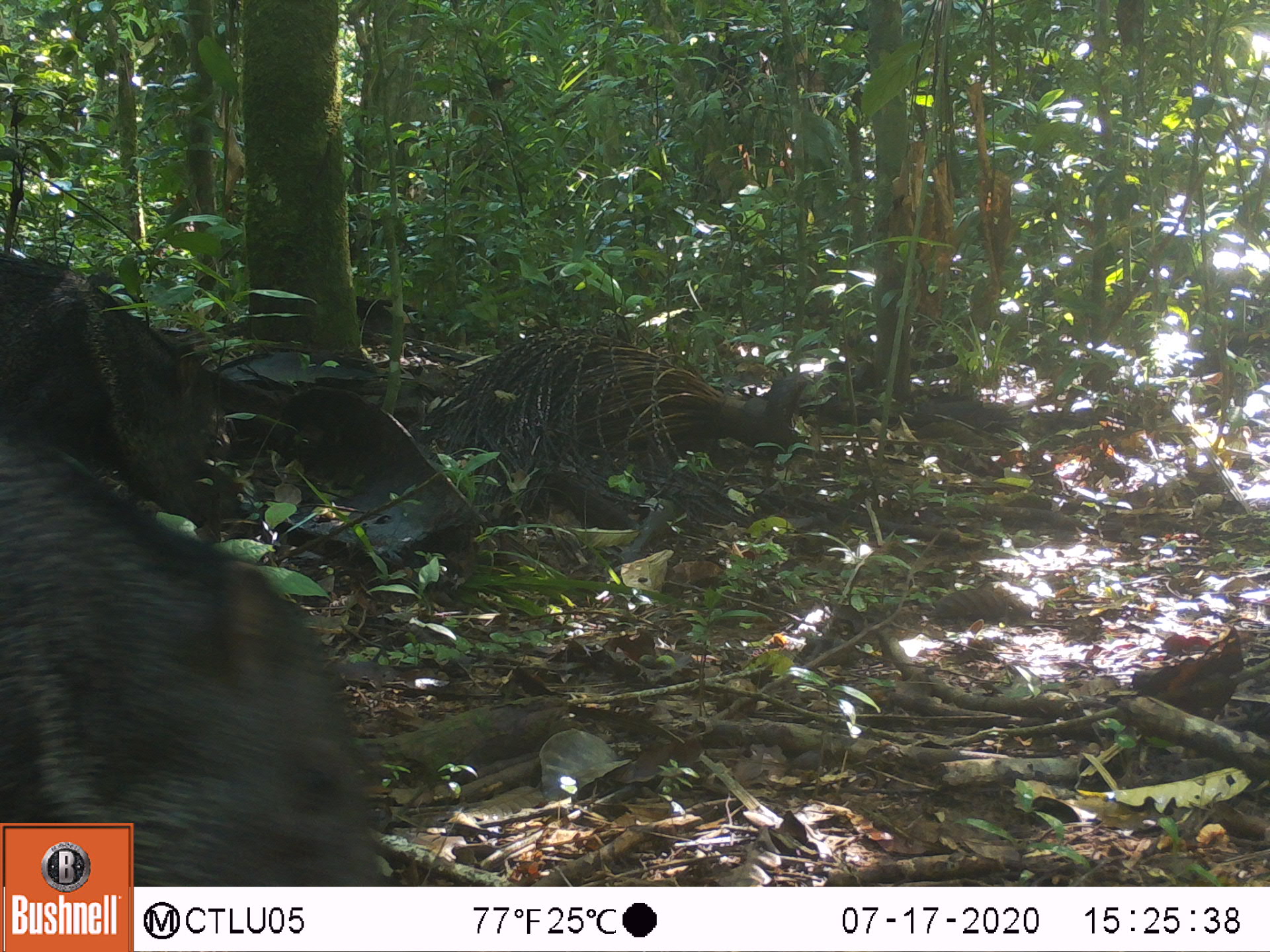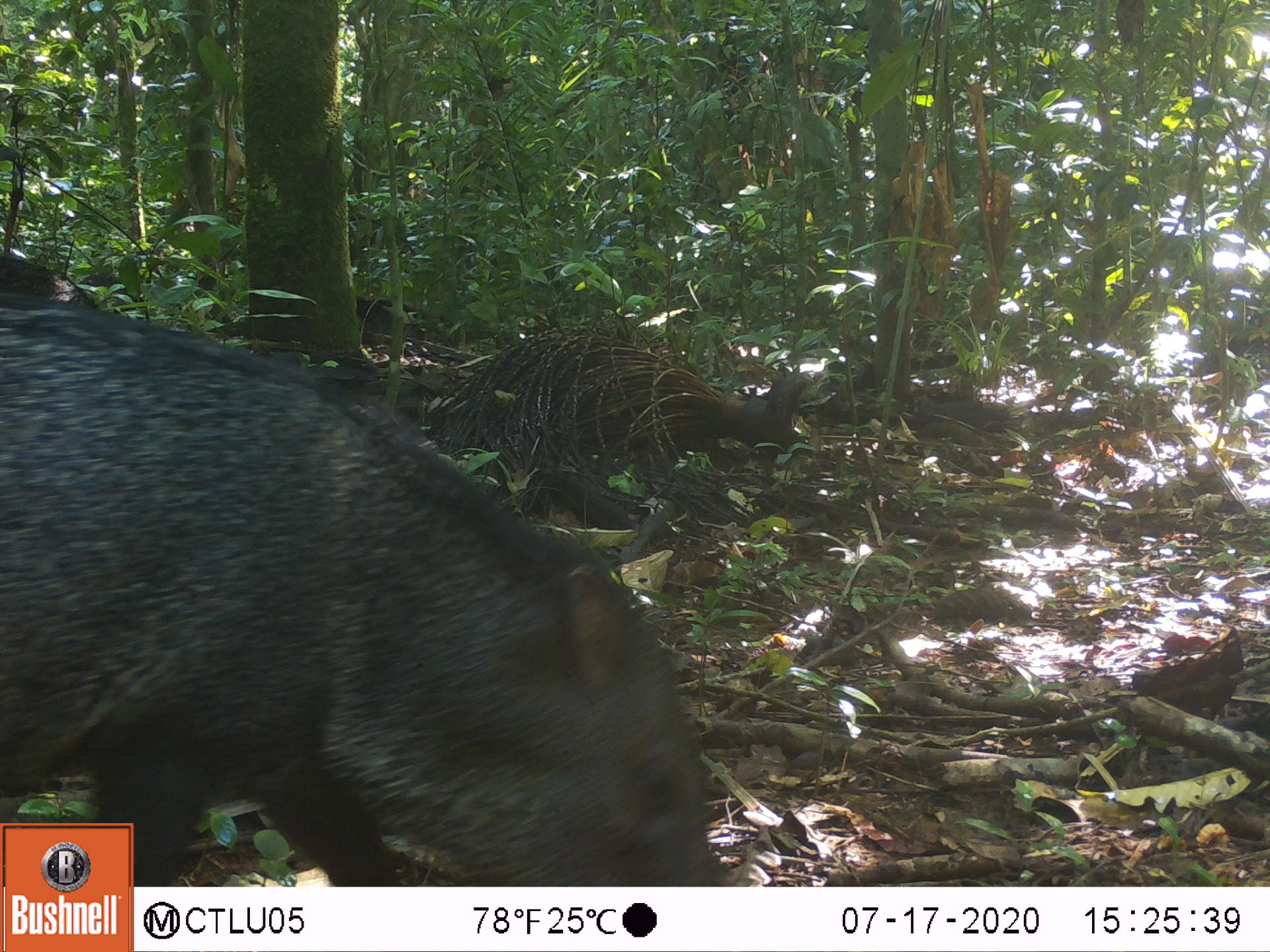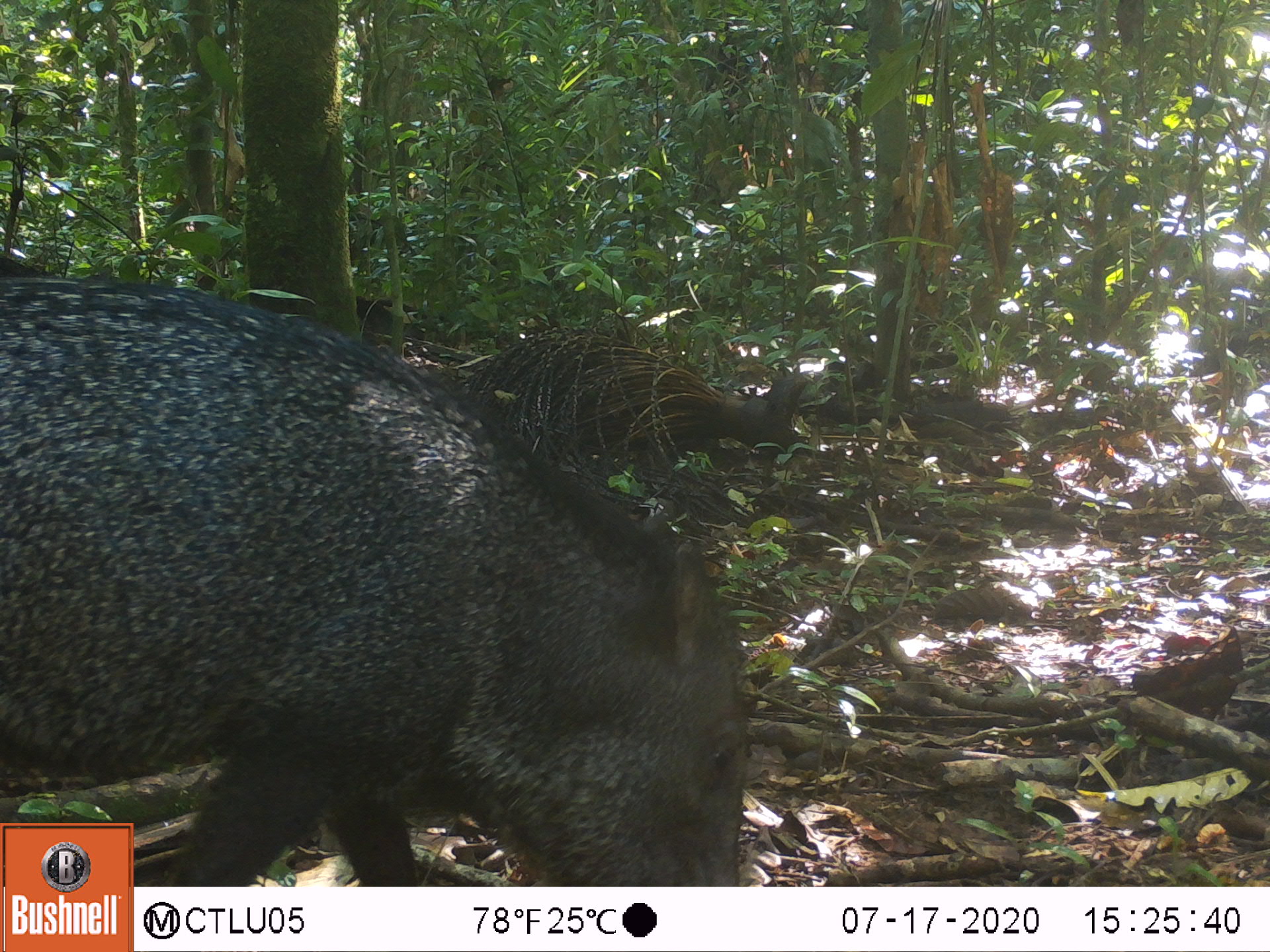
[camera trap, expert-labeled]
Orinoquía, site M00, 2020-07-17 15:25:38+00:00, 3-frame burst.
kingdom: Animalia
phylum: Chordata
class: Mammalia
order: Artiodactyla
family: Tayassuidae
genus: Pecari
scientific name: Pecari tajacu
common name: collared peccary